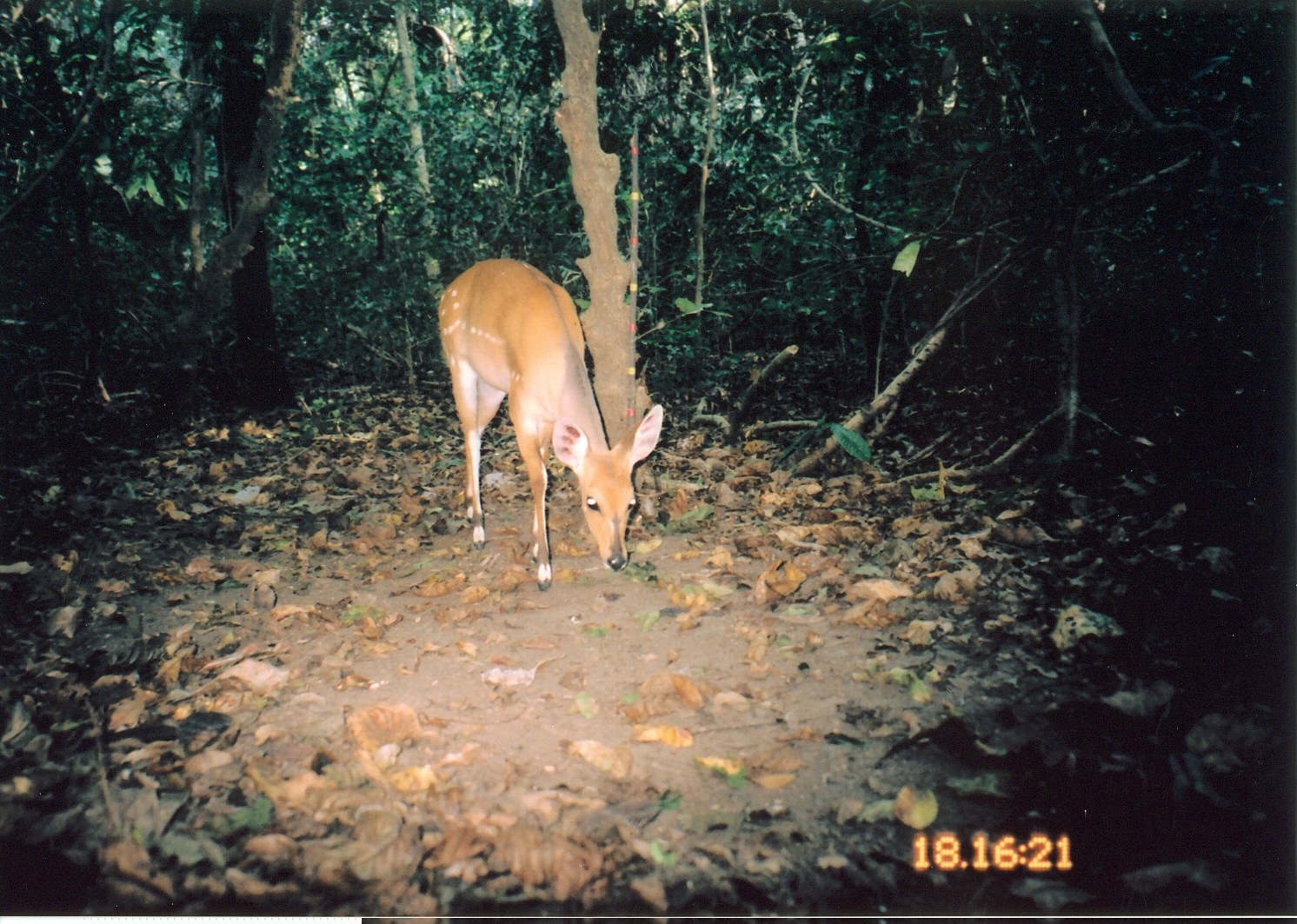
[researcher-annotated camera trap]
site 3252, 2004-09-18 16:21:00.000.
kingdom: Animalia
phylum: Chordata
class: Mammalia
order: Artiodactyla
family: Bovidae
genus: Tragelaphus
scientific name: Tragelaphus scriptus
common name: bushbuck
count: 1